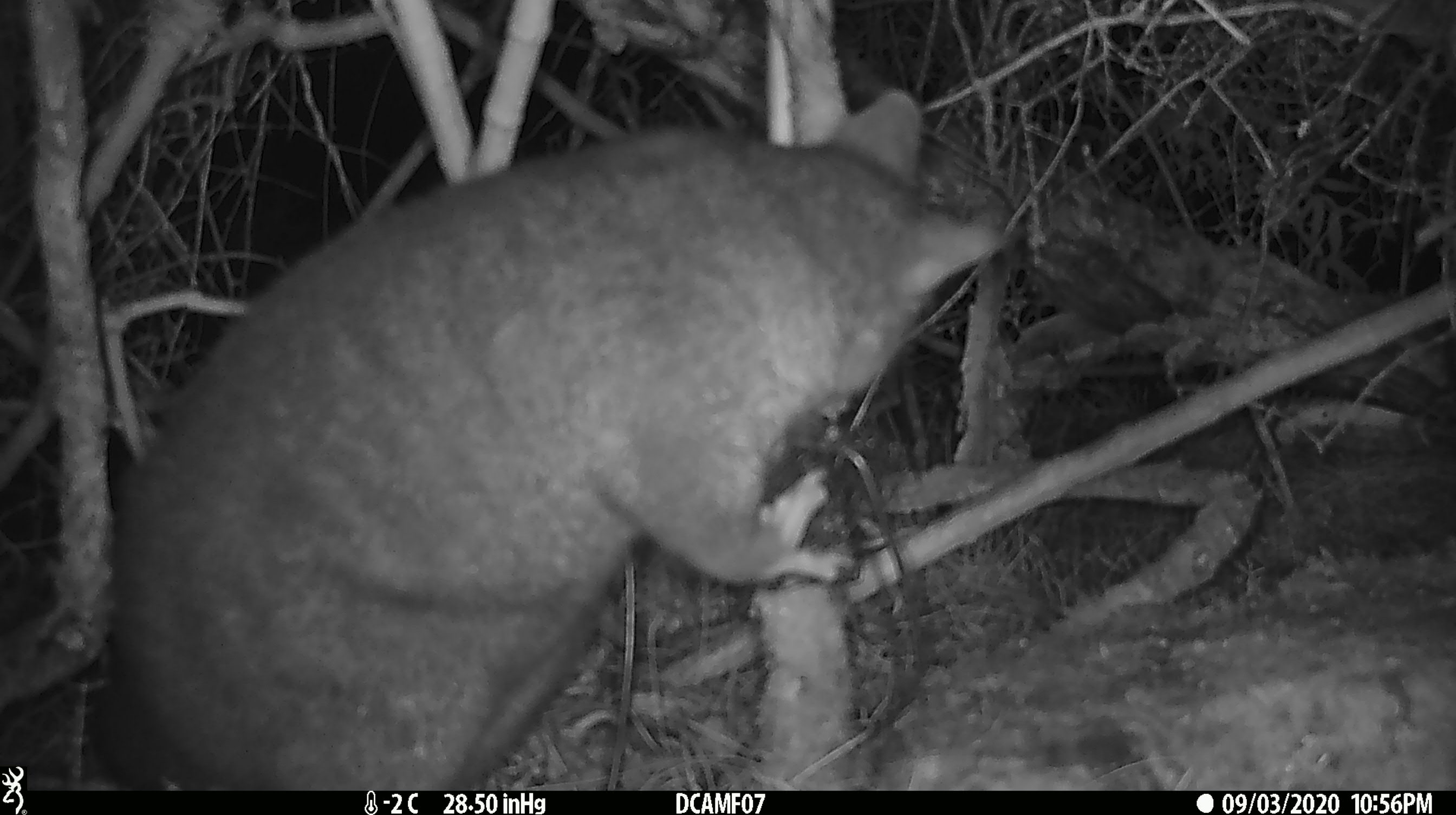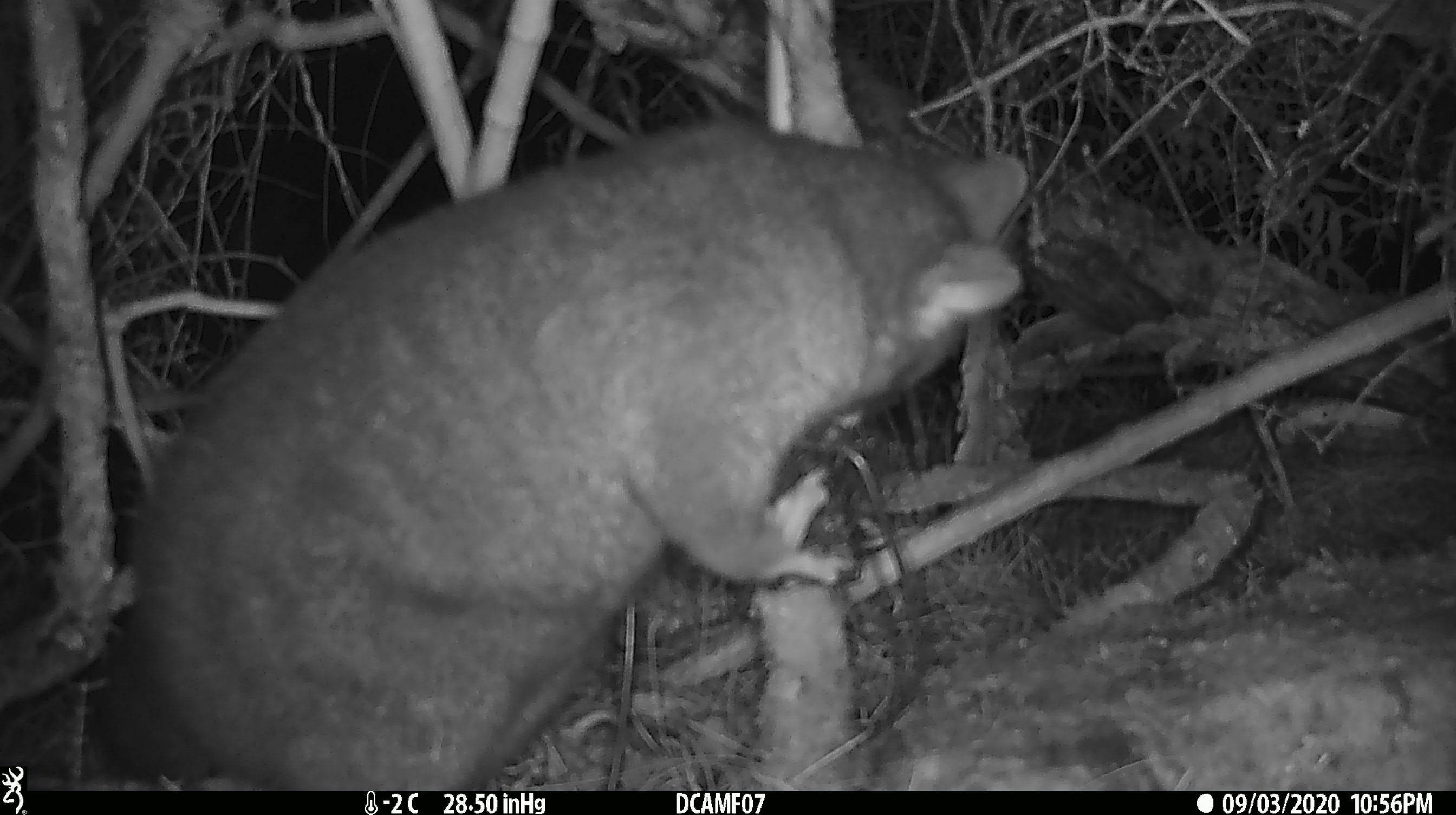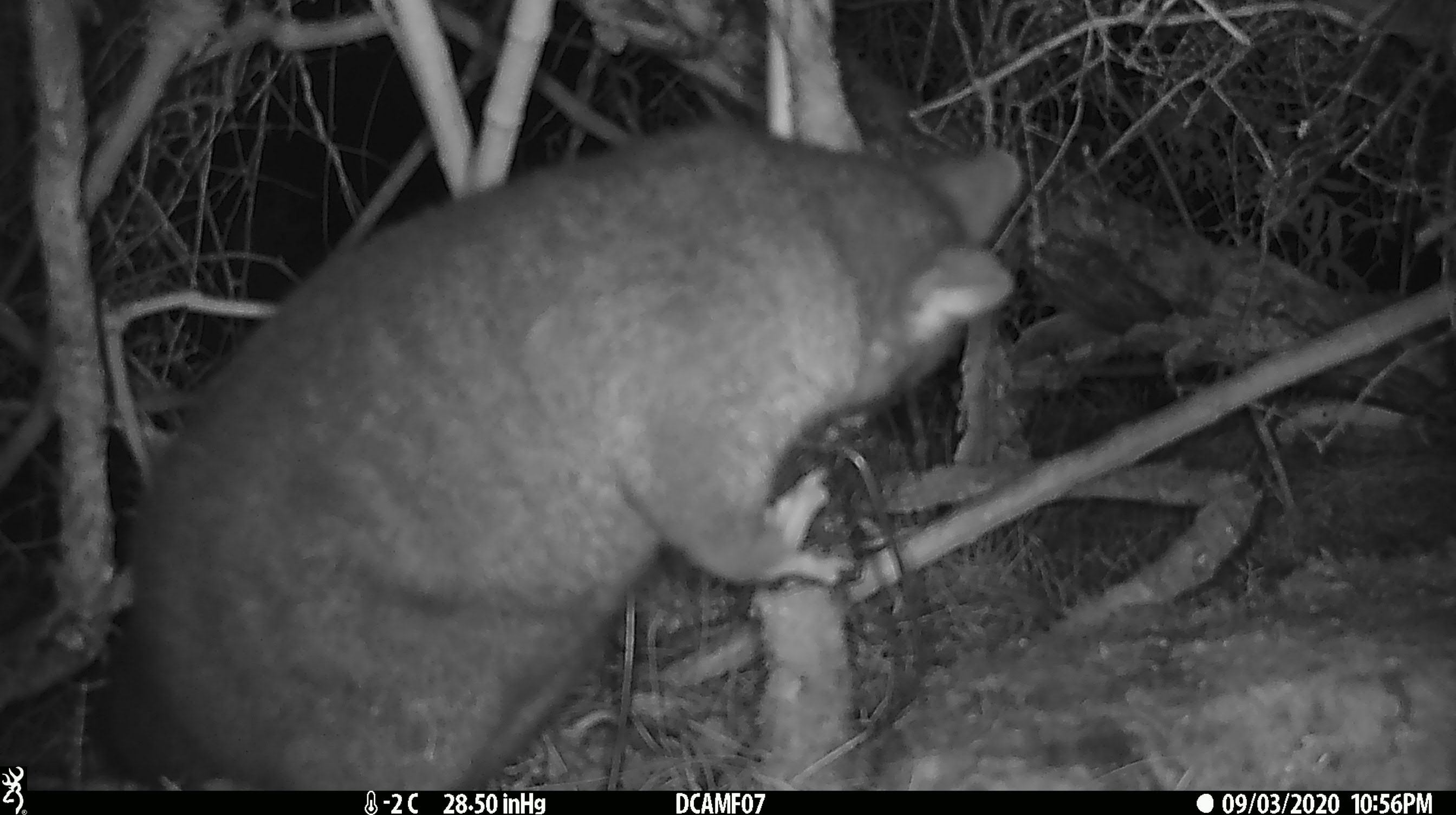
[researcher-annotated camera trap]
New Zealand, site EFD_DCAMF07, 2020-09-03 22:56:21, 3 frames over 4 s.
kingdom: Animalia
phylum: Chordata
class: Mammalia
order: Diprotodontia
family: Phalangeridae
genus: Trichosurus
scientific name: Trichosurus vulpecula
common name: common brushtail possum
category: possum